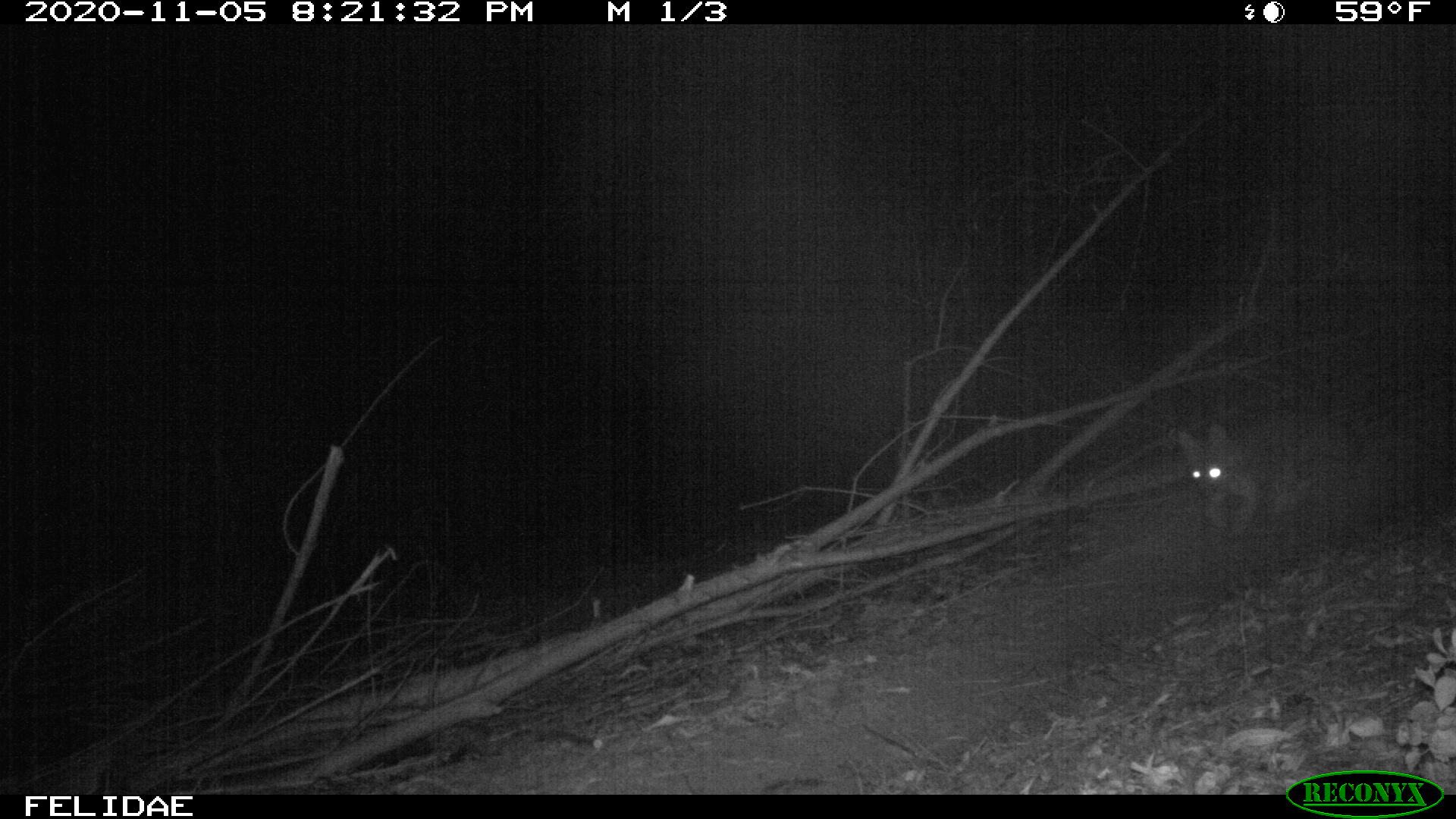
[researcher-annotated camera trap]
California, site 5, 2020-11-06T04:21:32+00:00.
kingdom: Animalia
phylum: Chordata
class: Mammalia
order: Carnivora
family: Canidae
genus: Urocyon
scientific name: Urocyon cinereoargenteus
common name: gray fox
Gray fox (Urocyon cinereoargenteus).